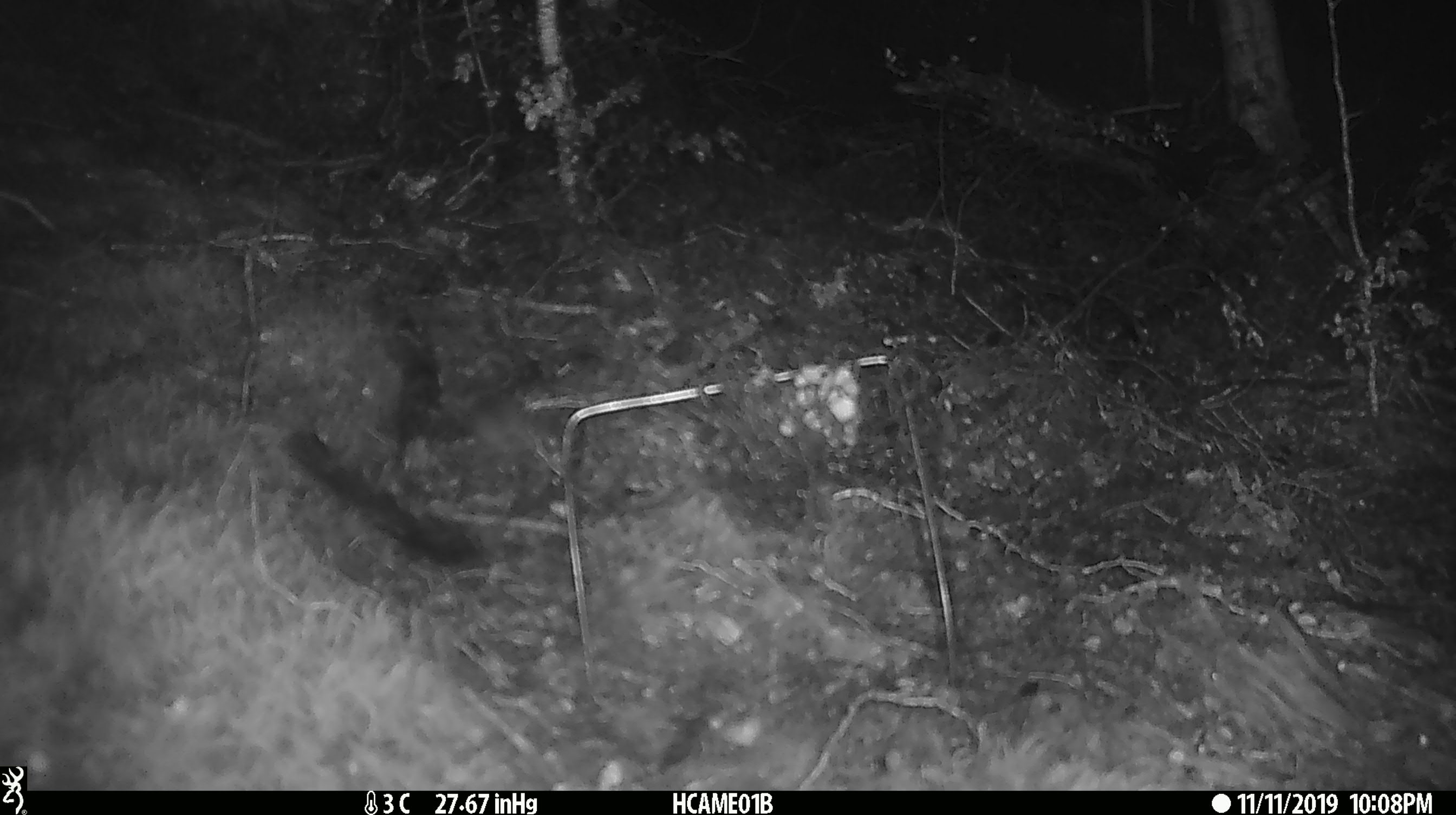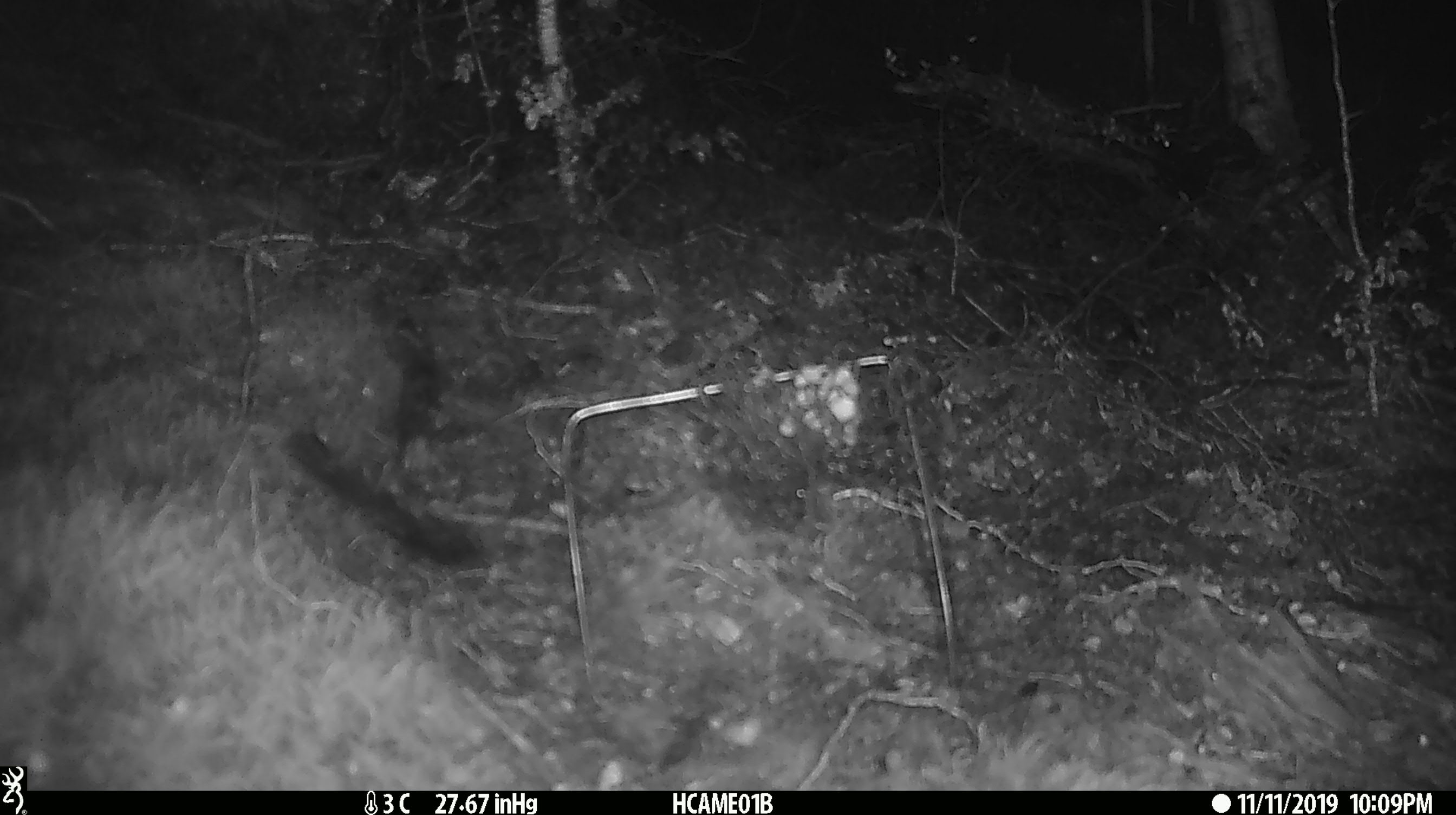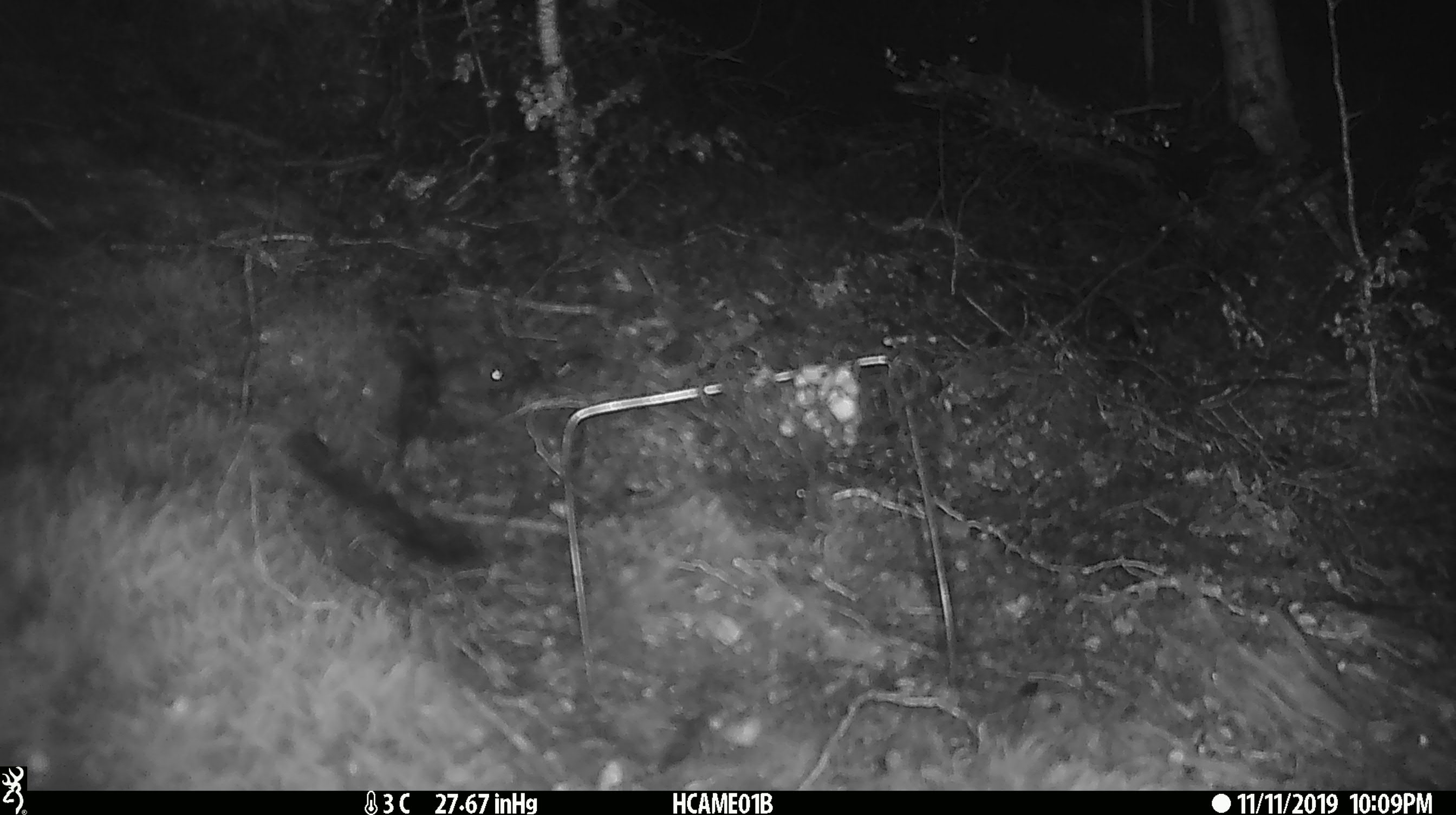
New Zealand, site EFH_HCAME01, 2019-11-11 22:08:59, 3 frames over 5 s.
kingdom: Animalia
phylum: Chordata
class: Mammalia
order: Rodentia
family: Muridae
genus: Mus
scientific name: Mus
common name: mouse